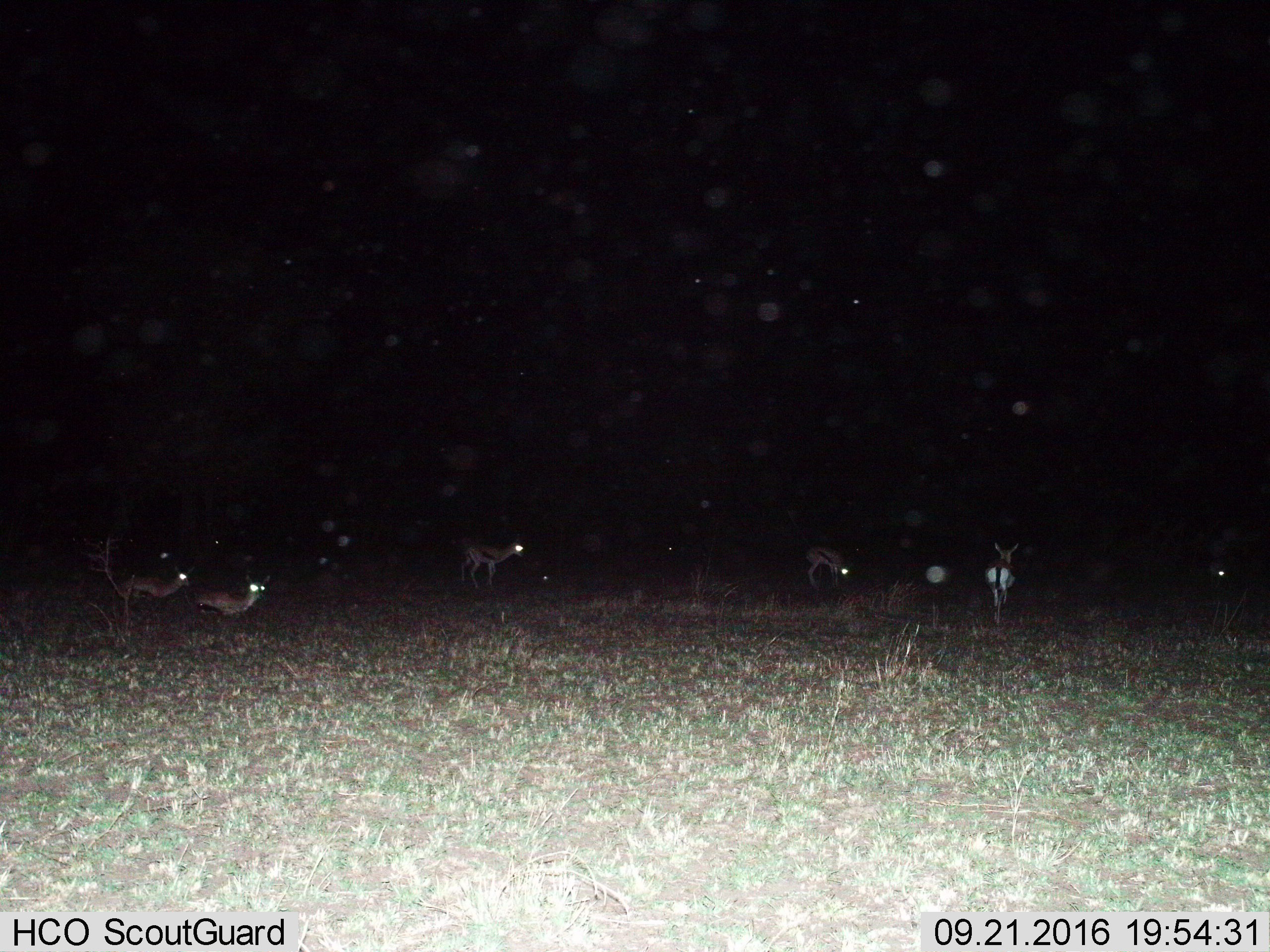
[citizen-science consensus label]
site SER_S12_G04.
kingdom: Animalia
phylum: Chordata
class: Mammalia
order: Artiodactyla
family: Bovidae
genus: Eudorcas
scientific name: Eudorcas thomsonii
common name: thomson's gazelle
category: gazellethomsons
Gazellethomsons (thomson's gazelle) (Eudorcas thomsonii), count 6. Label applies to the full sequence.